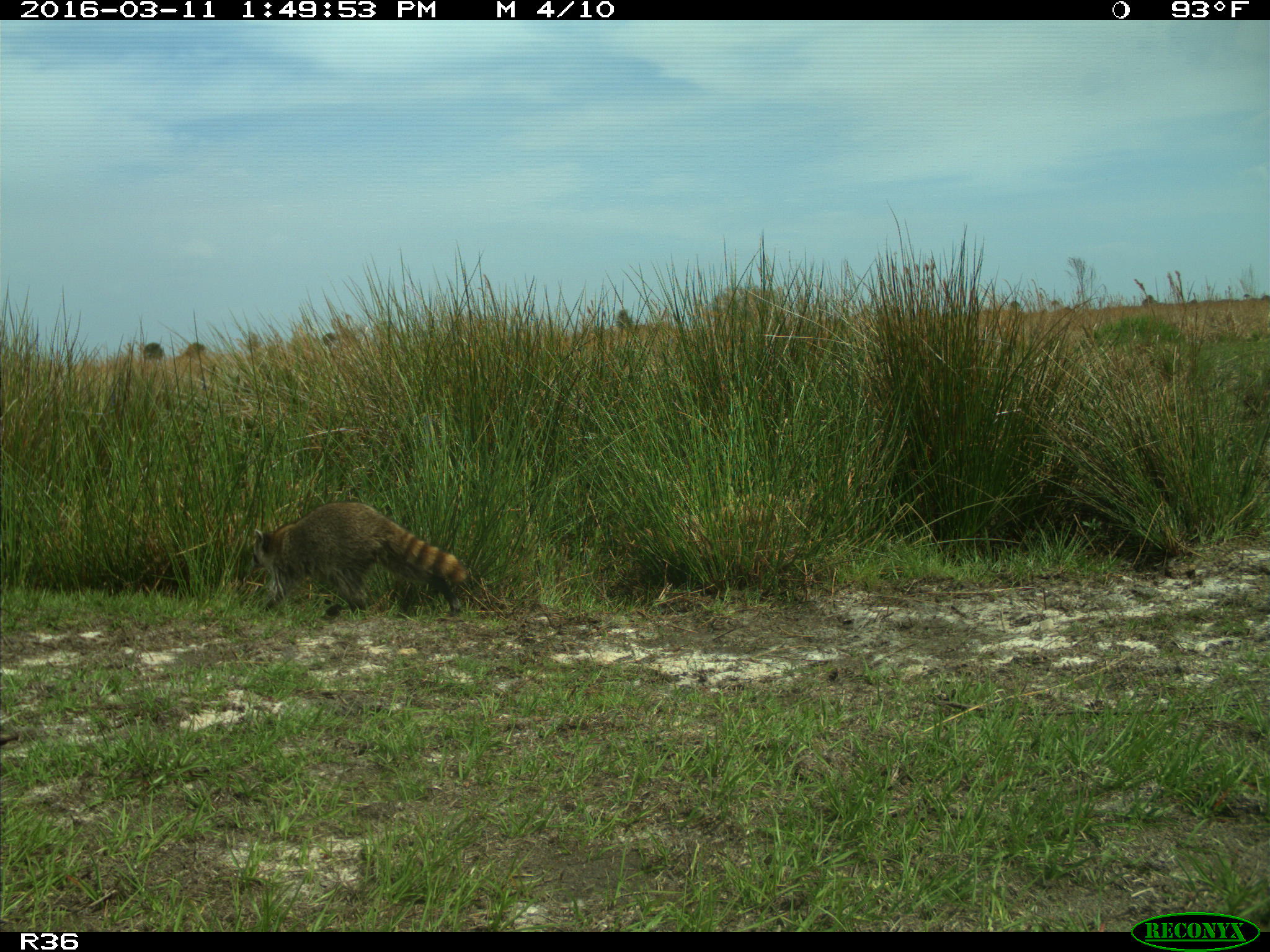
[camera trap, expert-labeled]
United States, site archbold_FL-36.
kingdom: Animalia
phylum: Chordata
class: Mammalia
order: Carnivora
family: Procyonidae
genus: Procyon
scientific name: Procyon lotor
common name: common raccoon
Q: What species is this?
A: Procyon lotor (common raccoon).